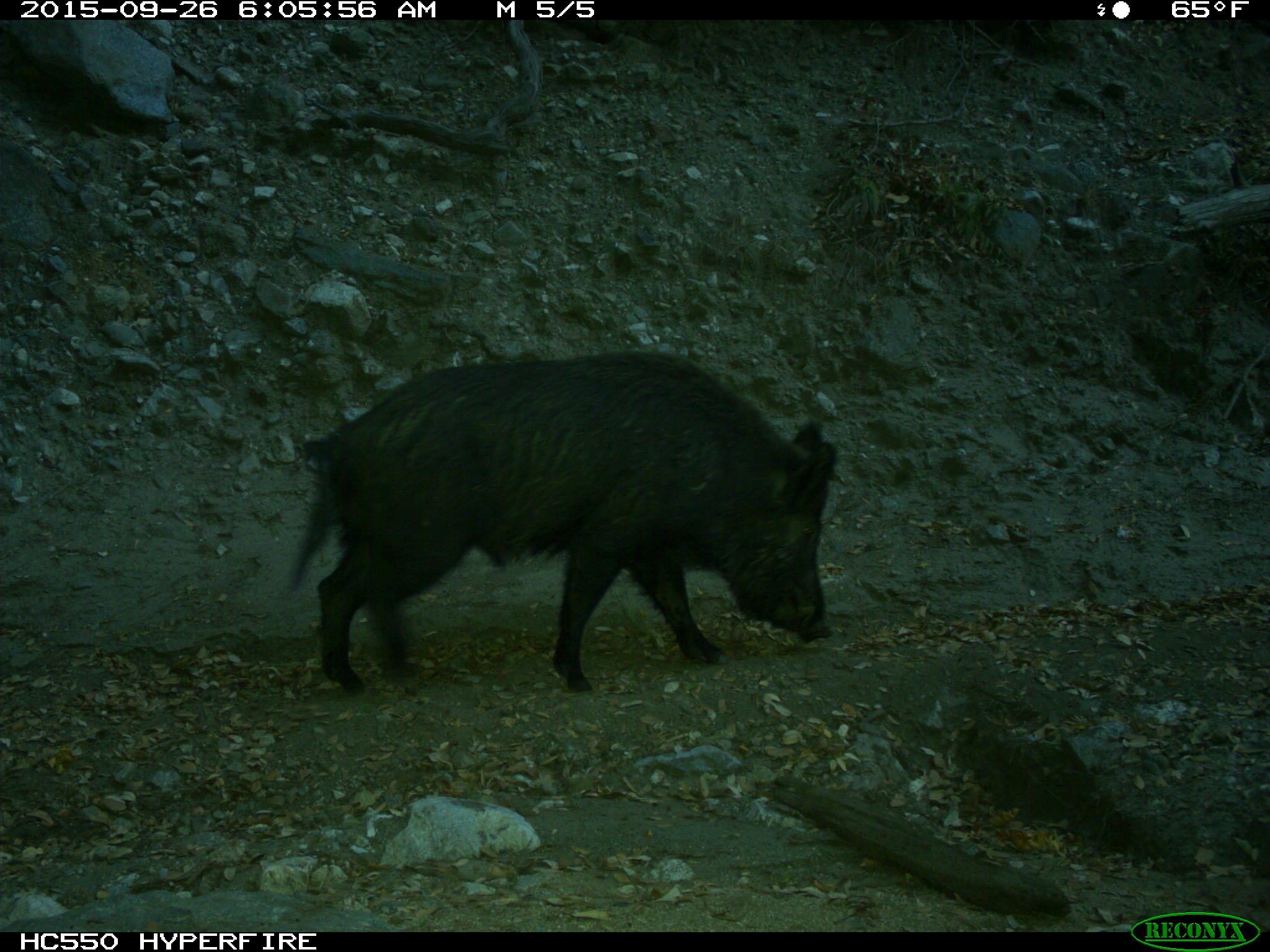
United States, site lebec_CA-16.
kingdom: Animalia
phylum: Chordata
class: Mammalia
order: Artiodactyla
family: Suidae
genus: Sus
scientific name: Sus scrofa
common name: wild boar